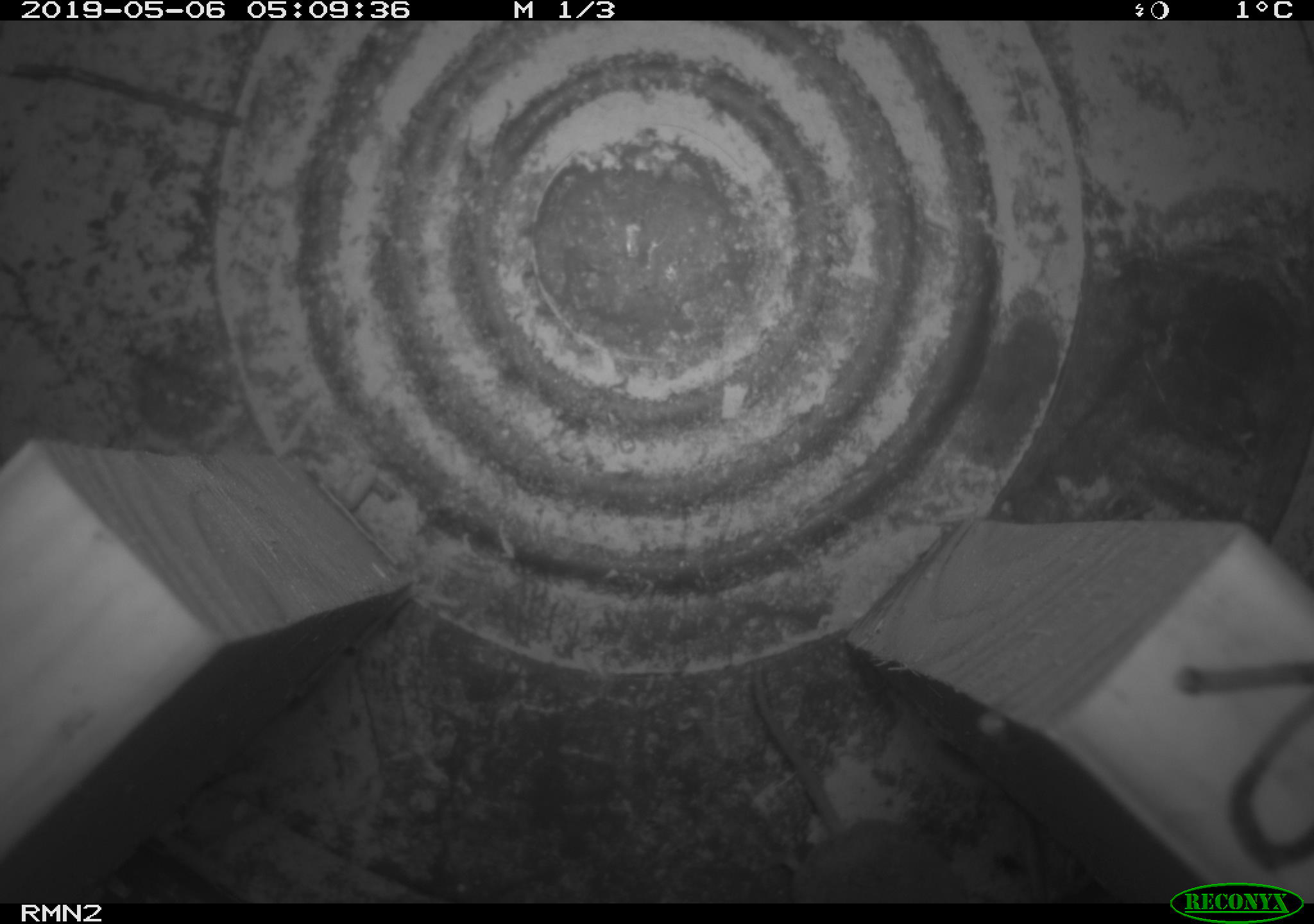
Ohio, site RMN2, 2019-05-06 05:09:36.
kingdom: Animalia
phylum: Chordata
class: Mammalia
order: Eulipotyphla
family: Soricidae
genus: Sorex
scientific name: Sorex cinereus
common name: masked shrew